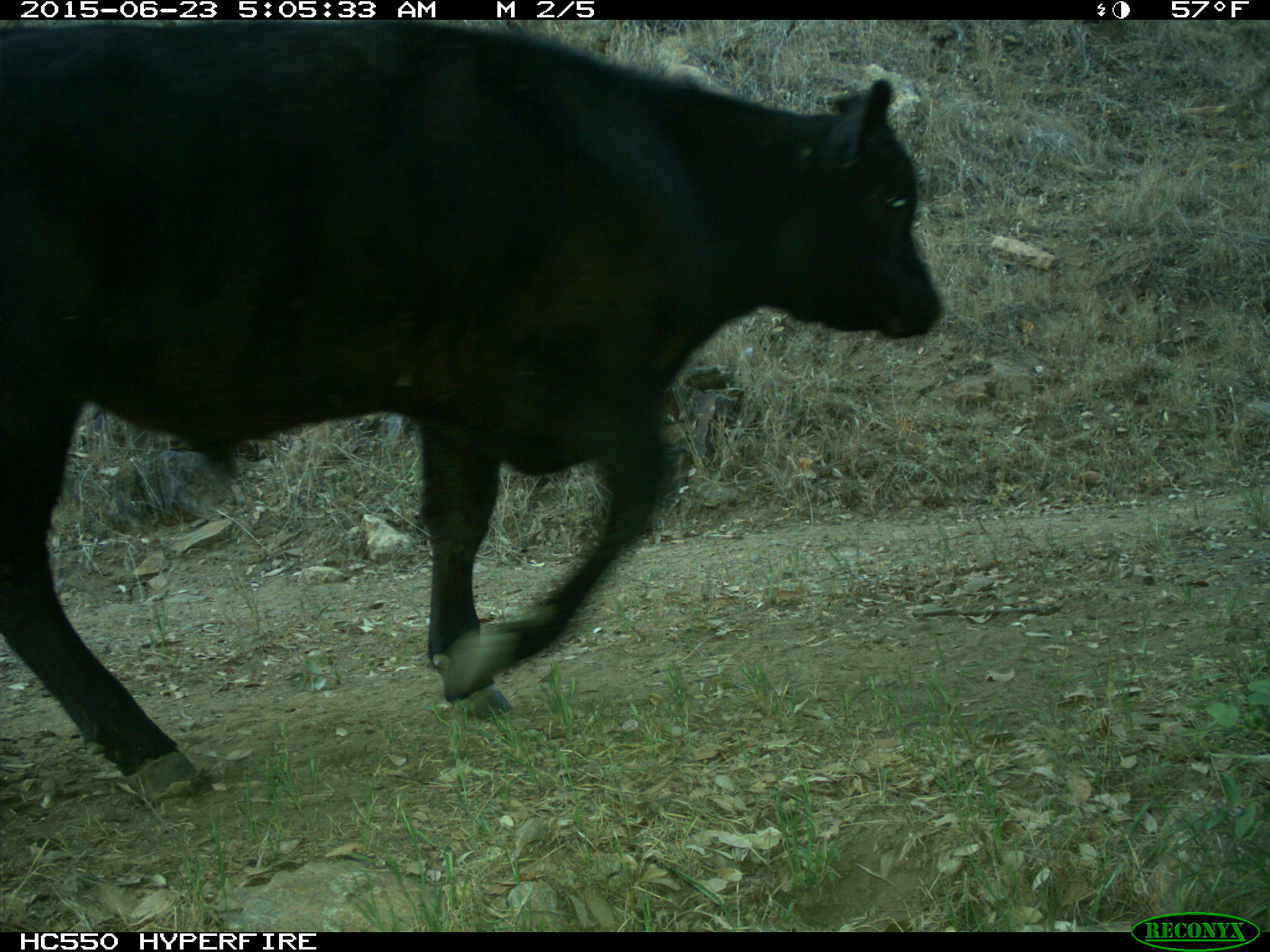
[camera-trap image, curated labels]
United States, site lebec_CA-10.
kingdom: Animalia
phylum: Chordata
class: Mammalia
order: Artiodactyla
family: Bovidae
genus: Bos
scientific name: Bos taurus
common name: domestic cow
Bos taurus (domestic cow).